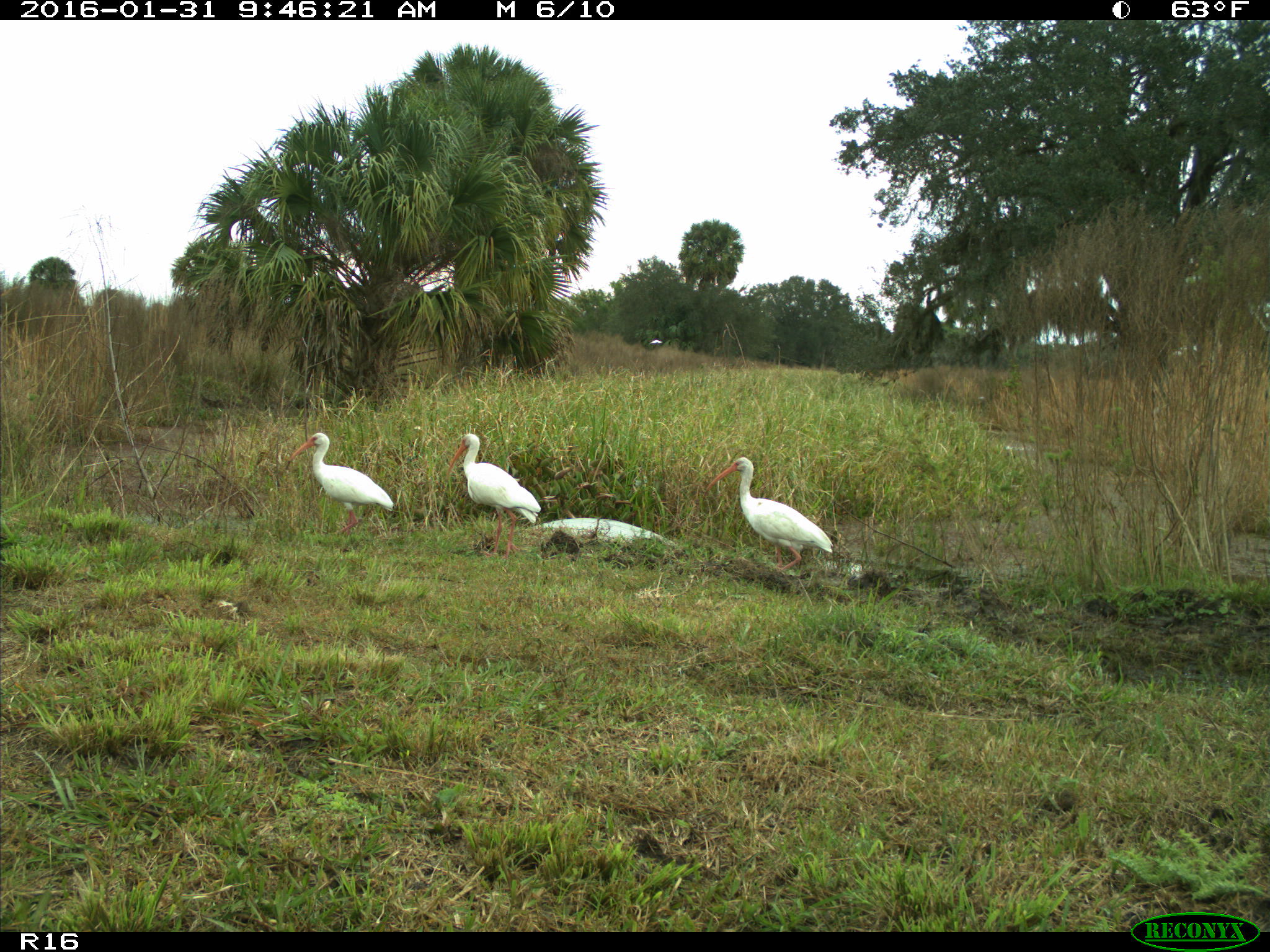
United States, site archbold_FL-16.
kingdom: Animalia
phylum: Chordata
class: Aves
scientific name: Aves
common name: birds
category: unidentified bird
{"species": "unidentified bird (birds) (Aves)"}